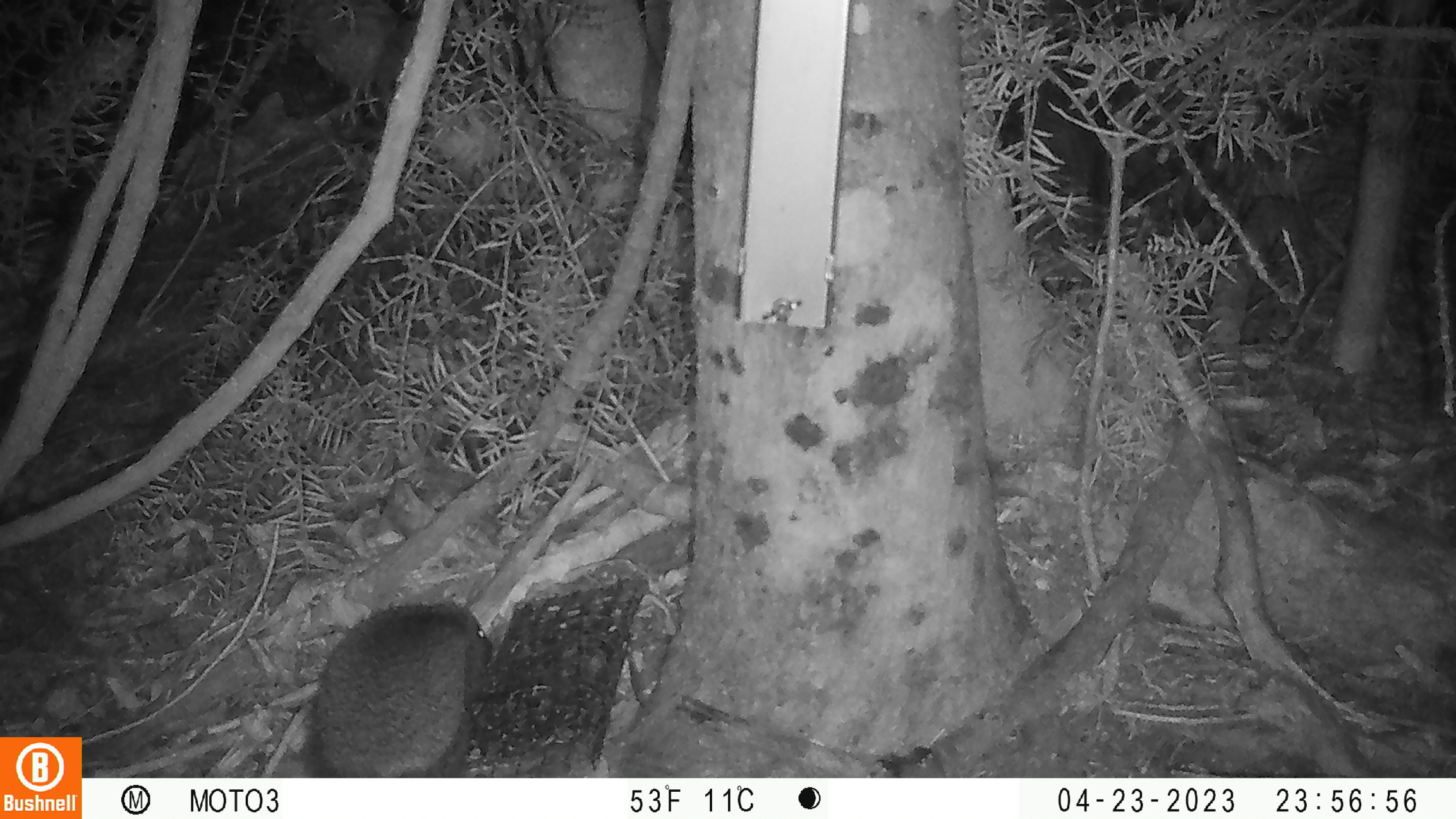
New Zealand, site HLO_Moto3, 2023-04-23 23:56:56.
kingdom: Animalia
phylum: Chordata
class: Mammalia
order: Eulipotyphla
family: Erinaceidae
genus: Erinaceus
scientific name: Erinaceus europaeus europaeus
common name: european hedgehog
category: hedgehog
Hedgehog (european hedgehog) (Erinaceus europaeus europaeus).